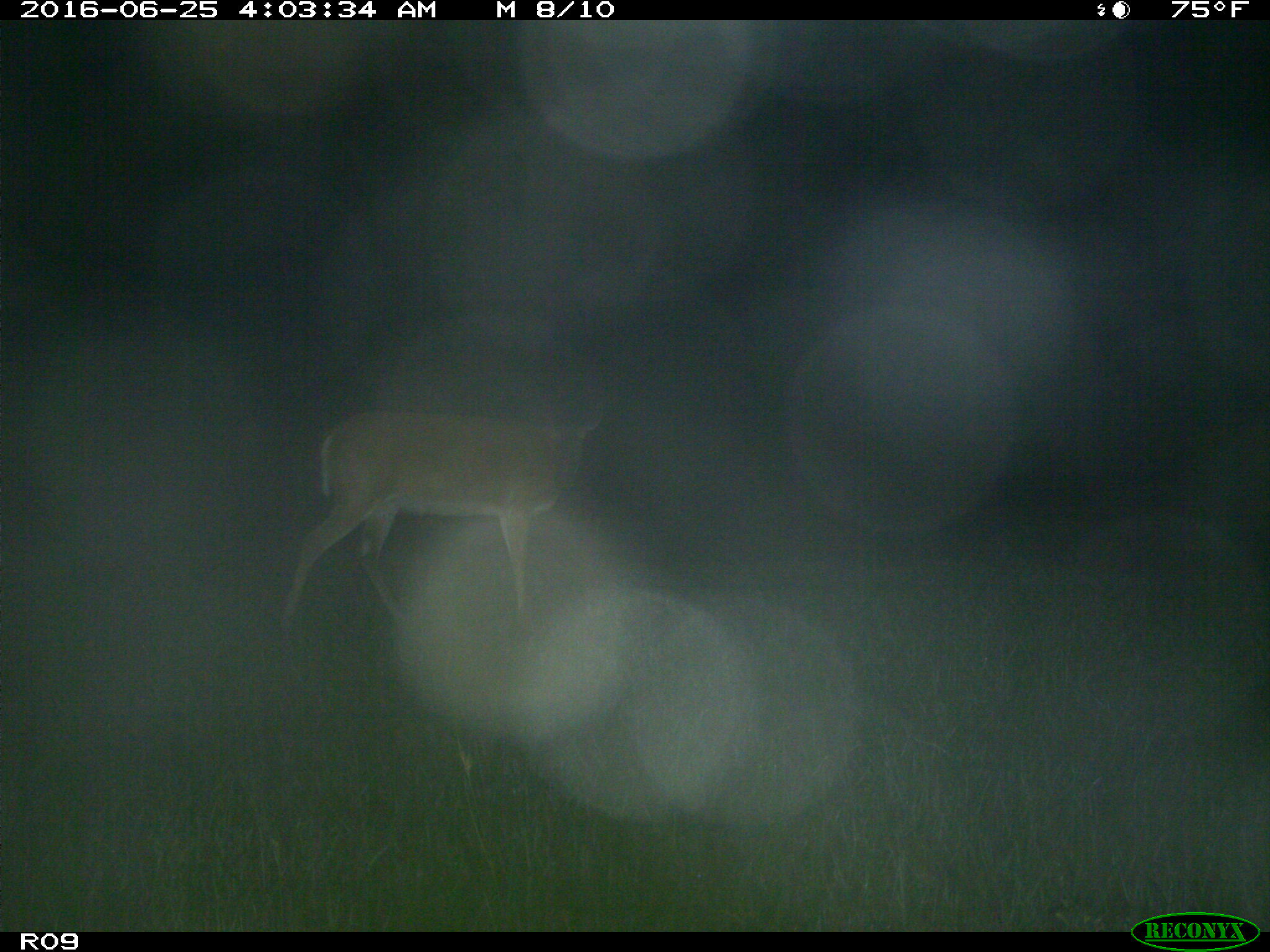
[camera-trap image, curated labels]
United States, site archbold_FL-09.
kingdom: Animalia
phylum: Chordata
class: Mammalia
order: Artiodactyla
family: Cervidae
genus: Odocoileus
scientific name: Odocoileus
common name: deer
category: unidentified deer